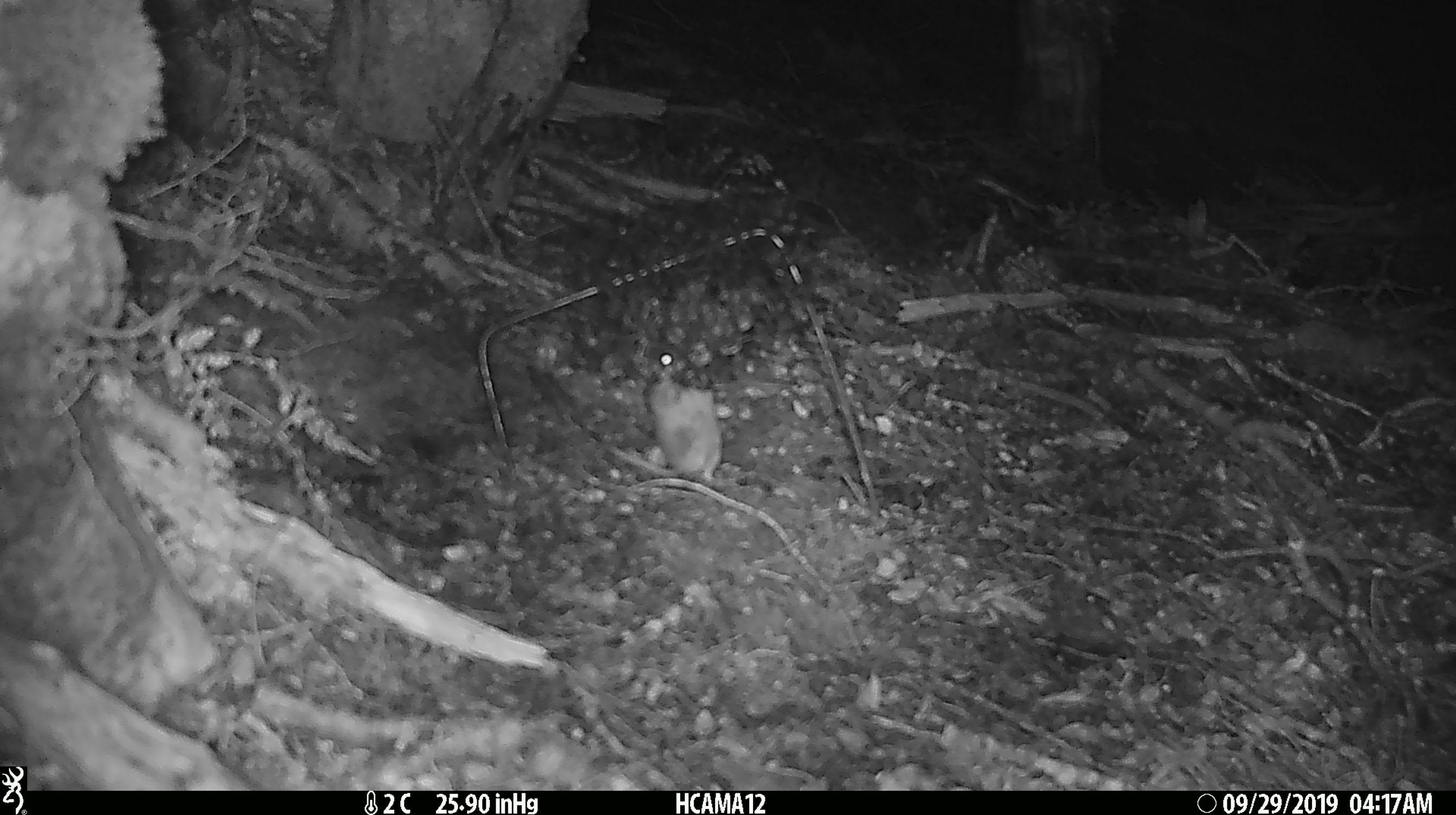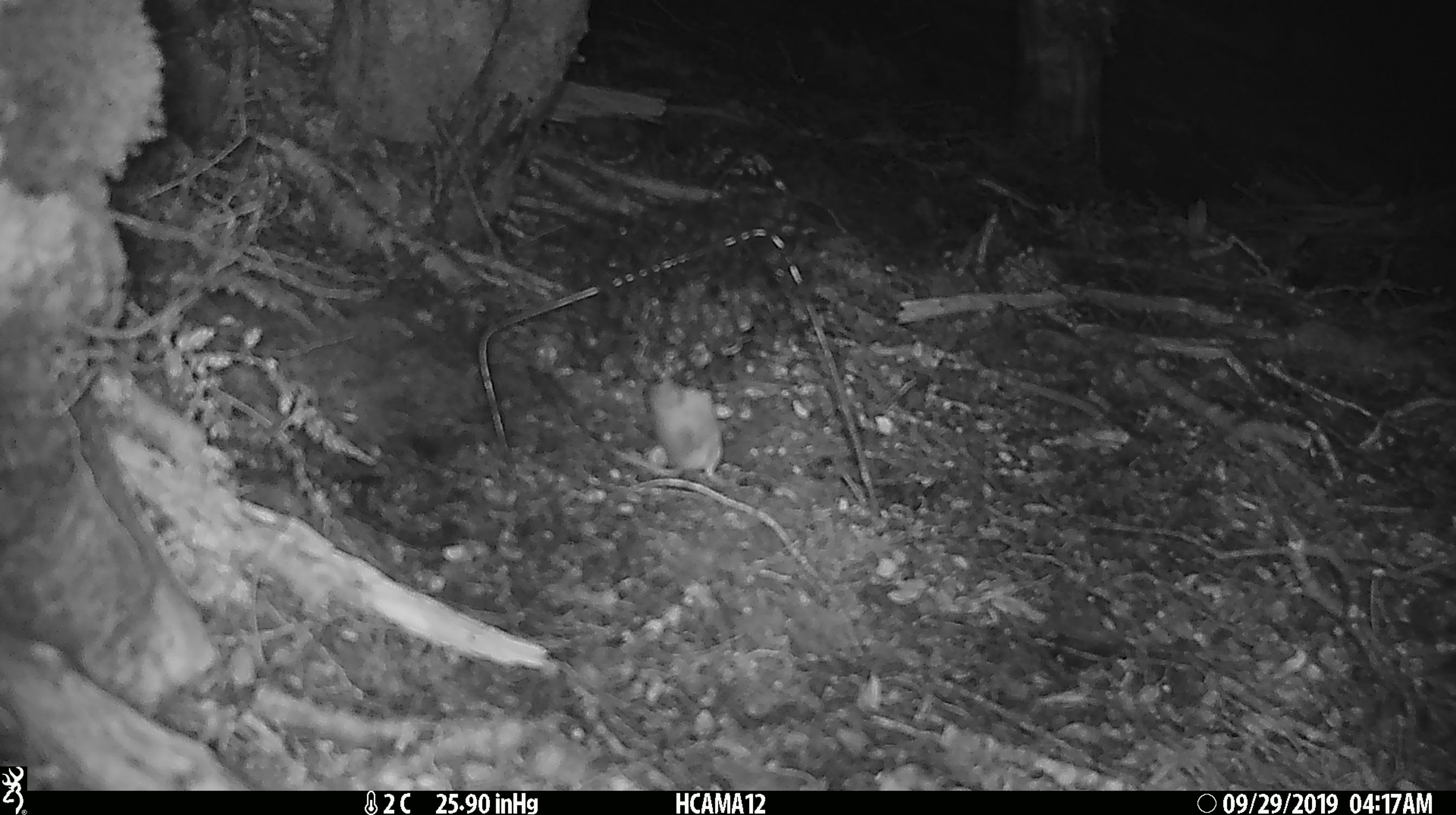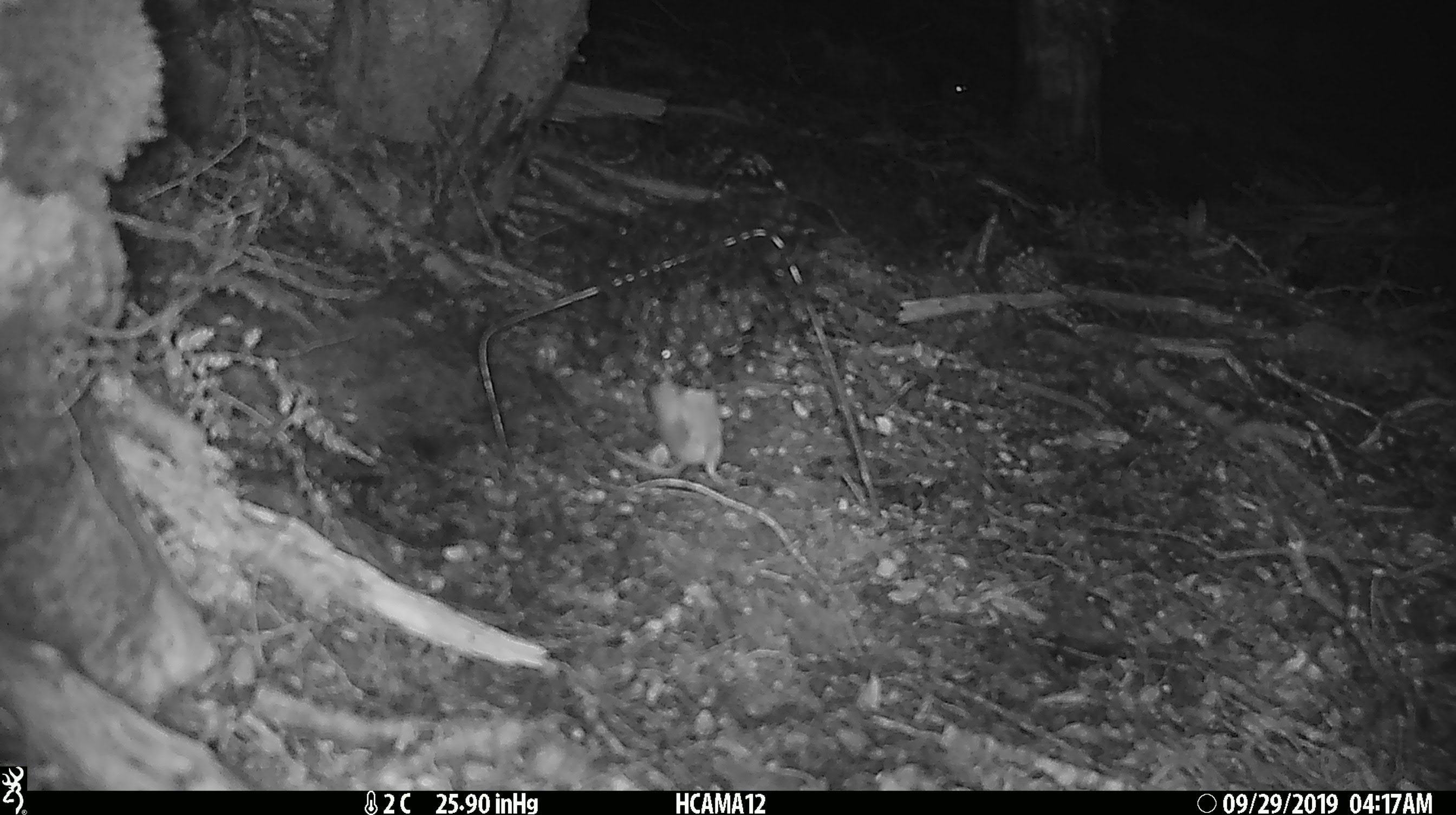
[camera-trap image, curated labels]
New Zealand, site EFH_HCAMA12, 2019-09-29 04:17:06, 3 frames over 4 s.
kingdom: Animalia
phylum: Chordata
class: Mammalia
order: Rodentia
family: Muridae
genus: Mus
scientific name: Mus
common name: mouse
Mouse (Mus).